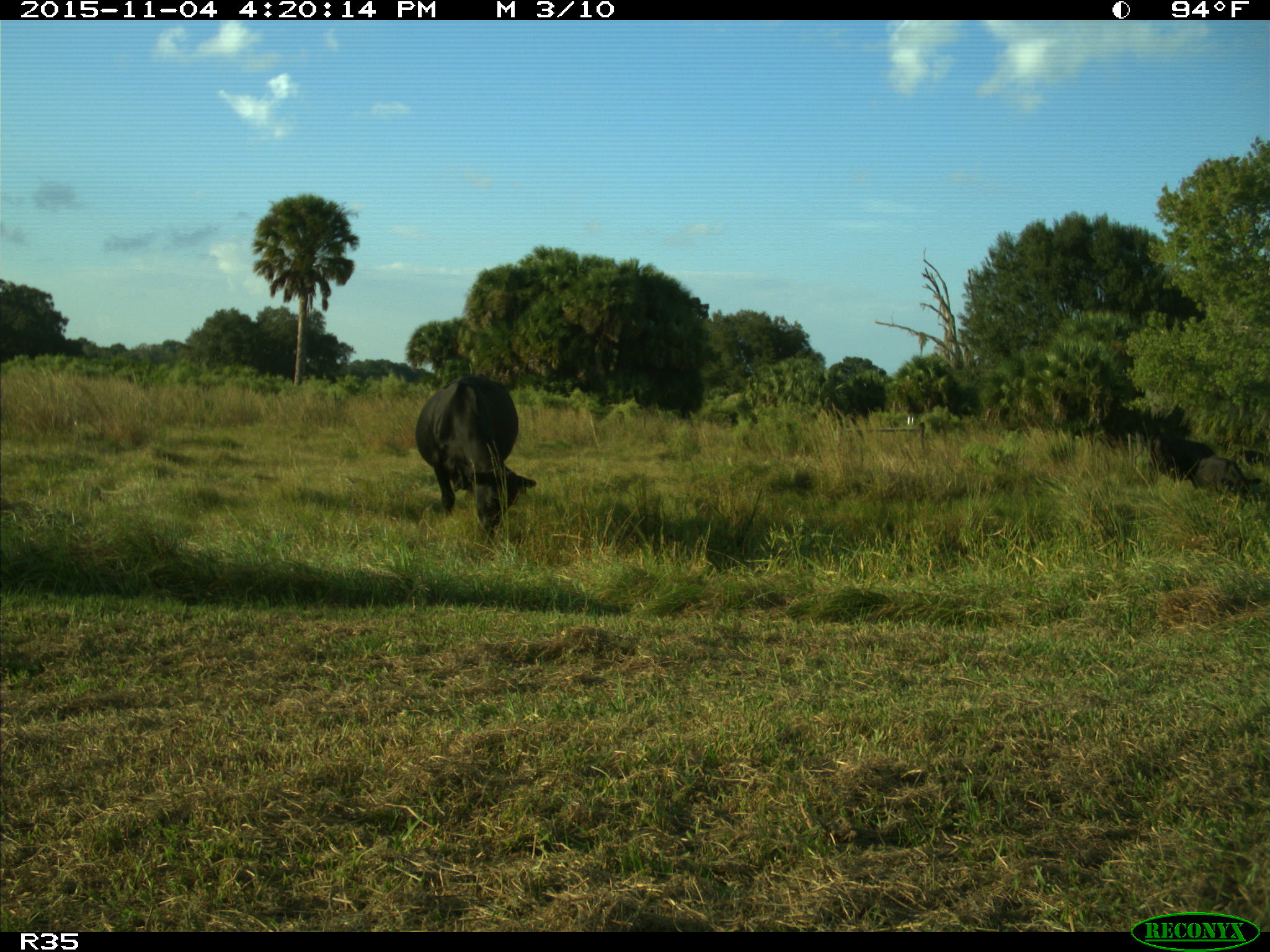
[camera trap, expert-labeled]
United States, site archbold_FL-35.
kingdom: Animalia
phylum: Chordata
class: Mammalia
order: Artiodactyla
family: Bovidae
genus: Bos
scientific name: Bos taurus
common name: domestic cow